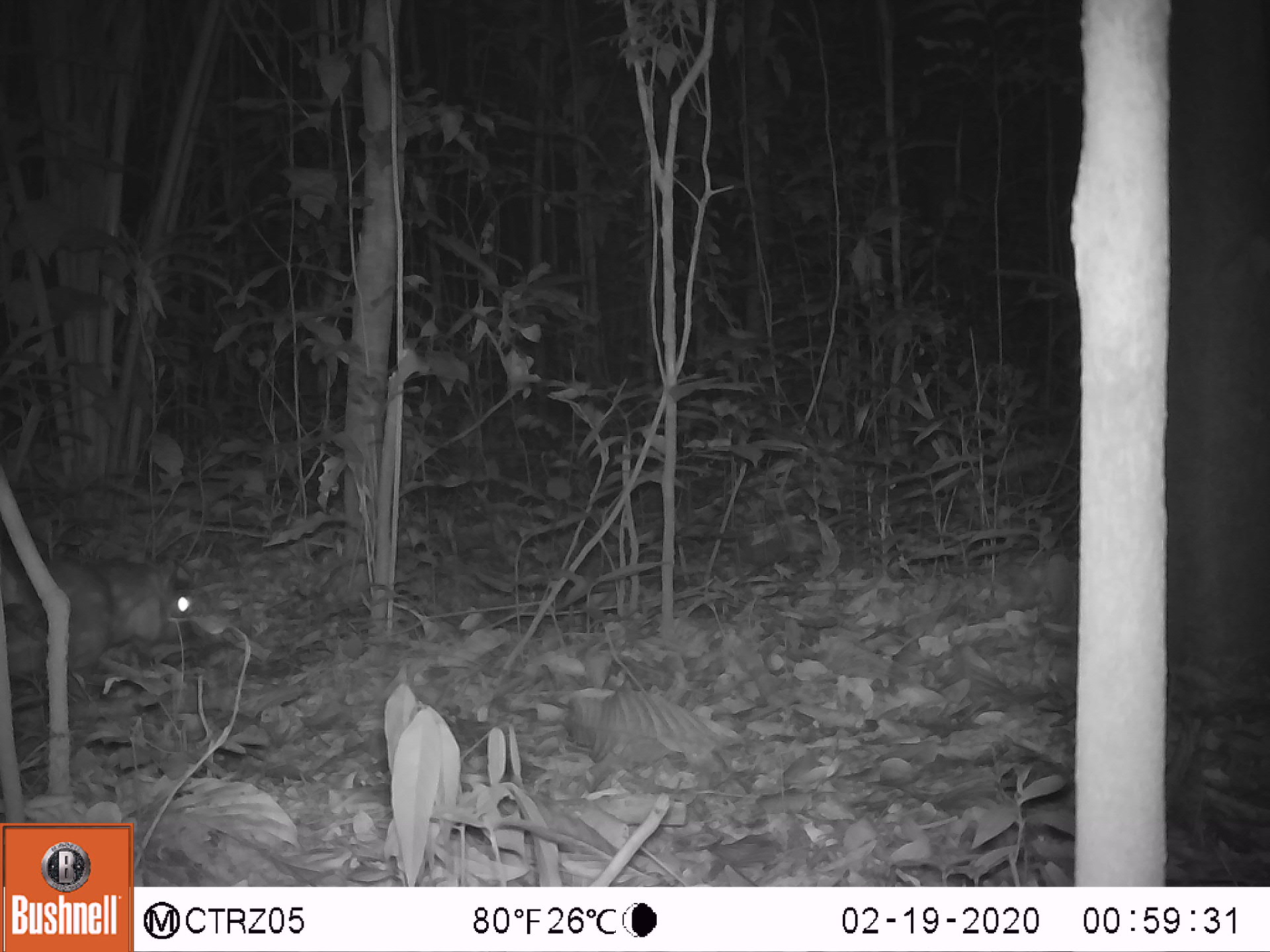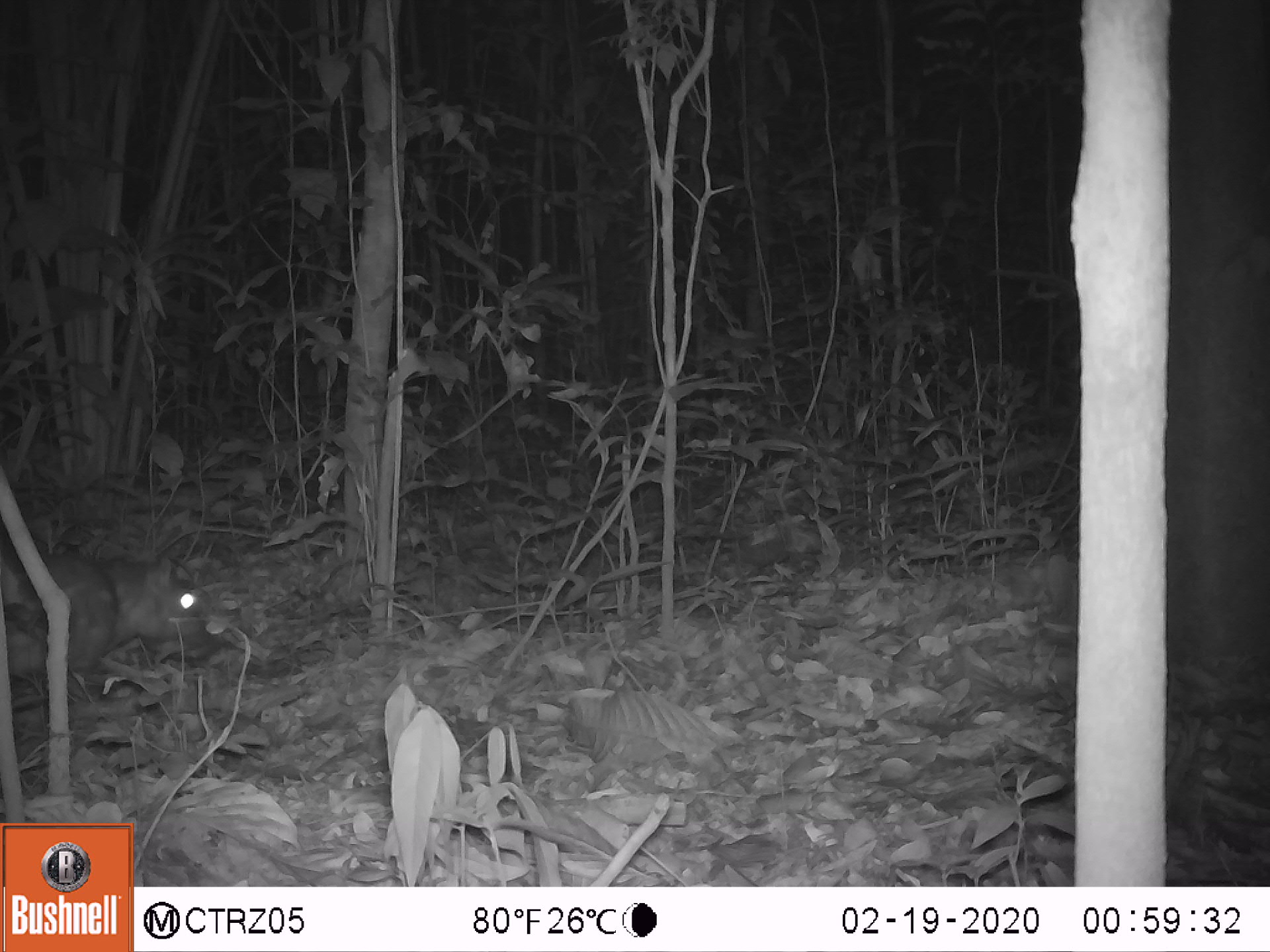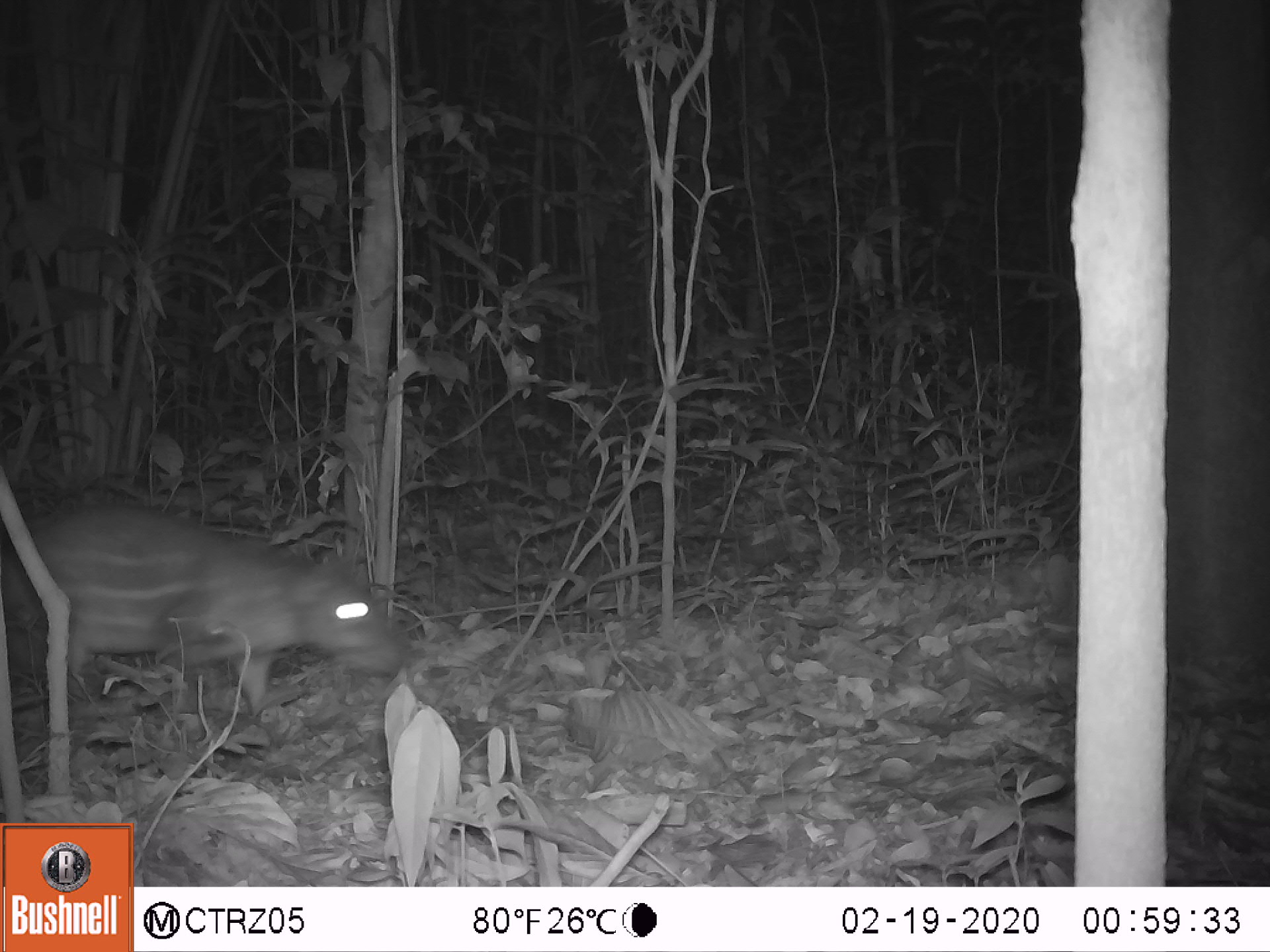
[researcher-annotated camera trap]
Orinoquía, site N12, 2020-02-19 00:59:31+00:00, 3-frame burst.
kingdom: Animalia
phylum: Chordata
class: Mammalia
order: Rodentia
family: Cuniculidae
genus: Cuniculus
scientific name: Cuniculus paca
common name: spotted paca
Spotted paca (Cuniculus paca).